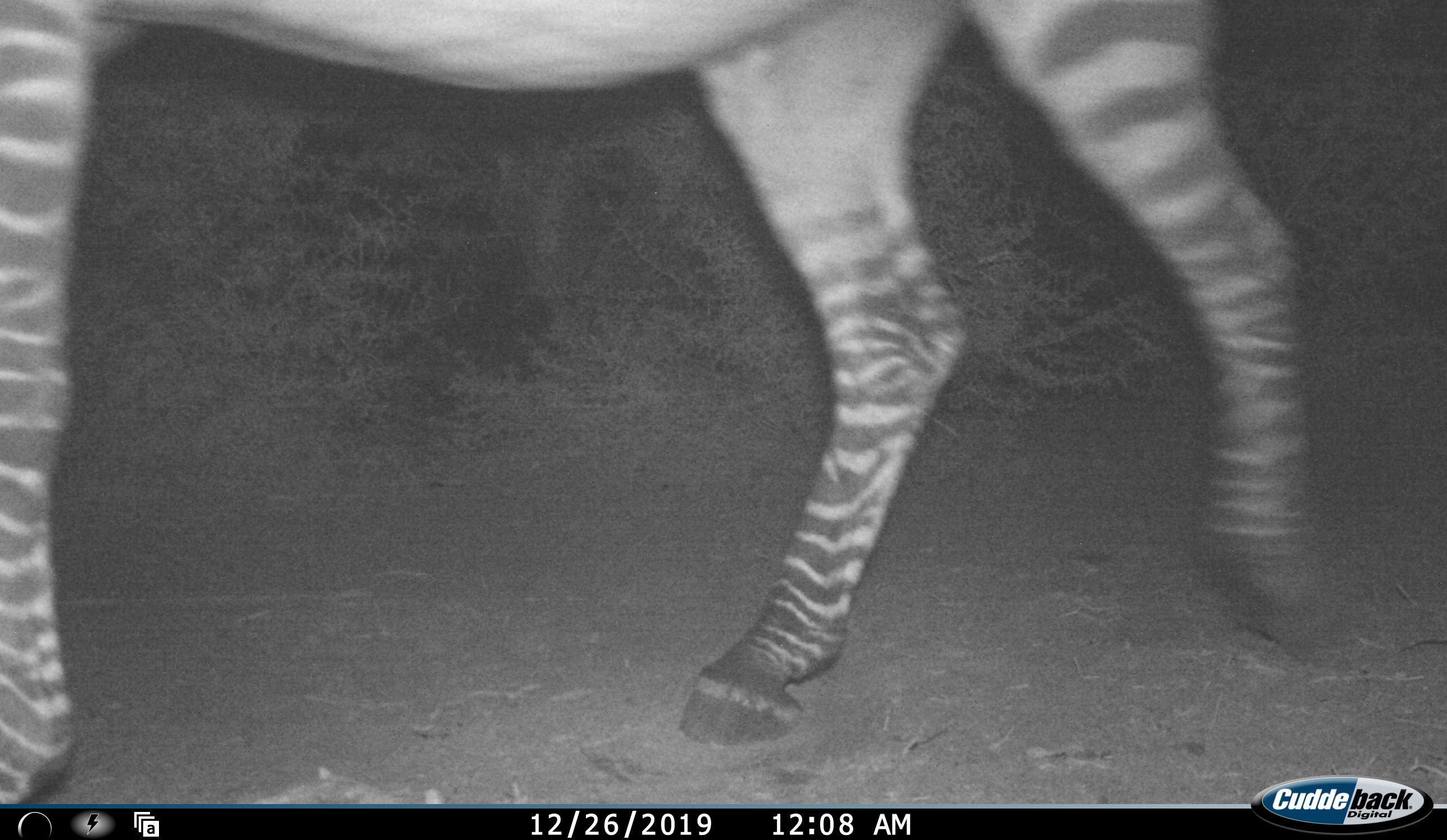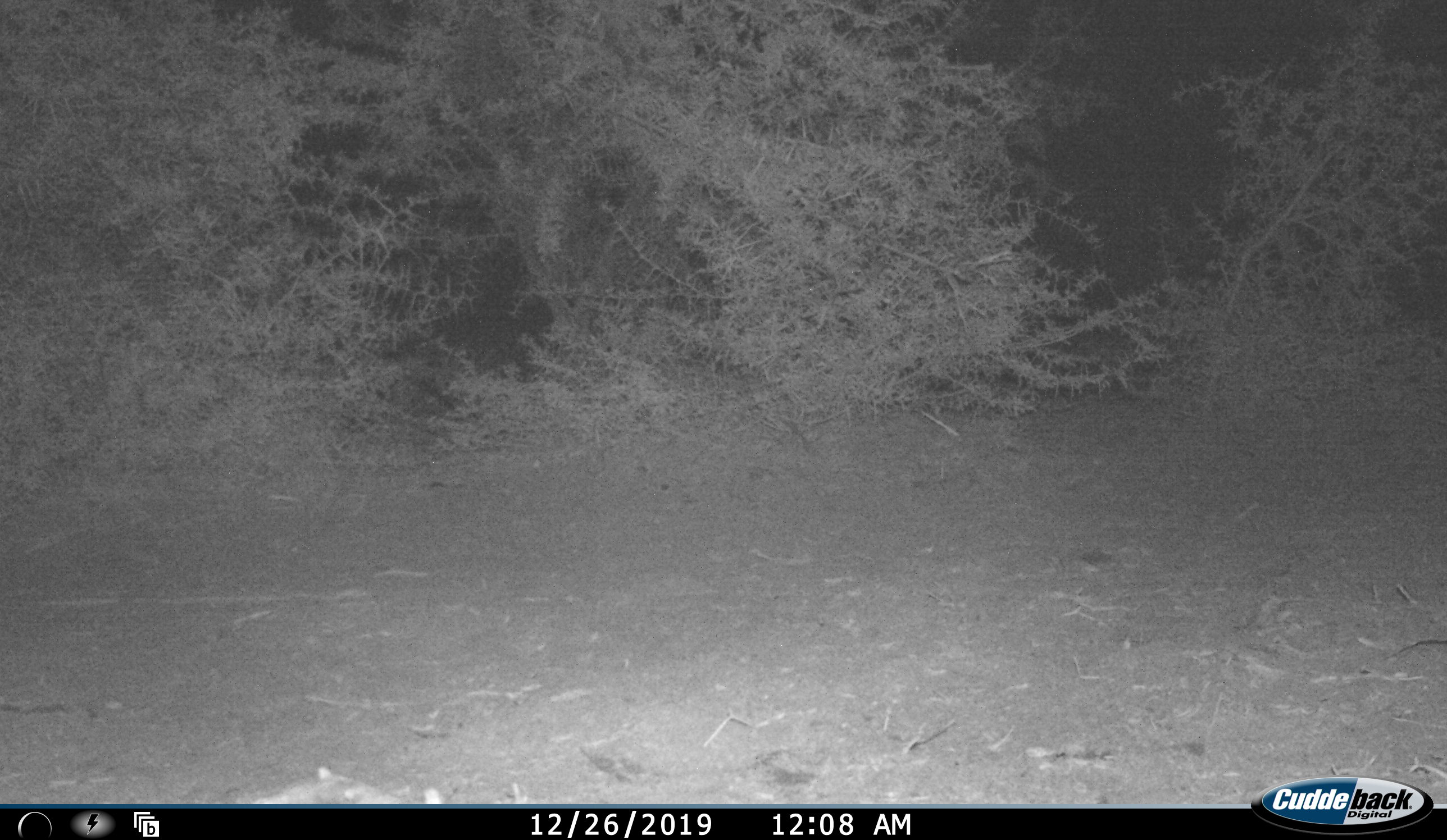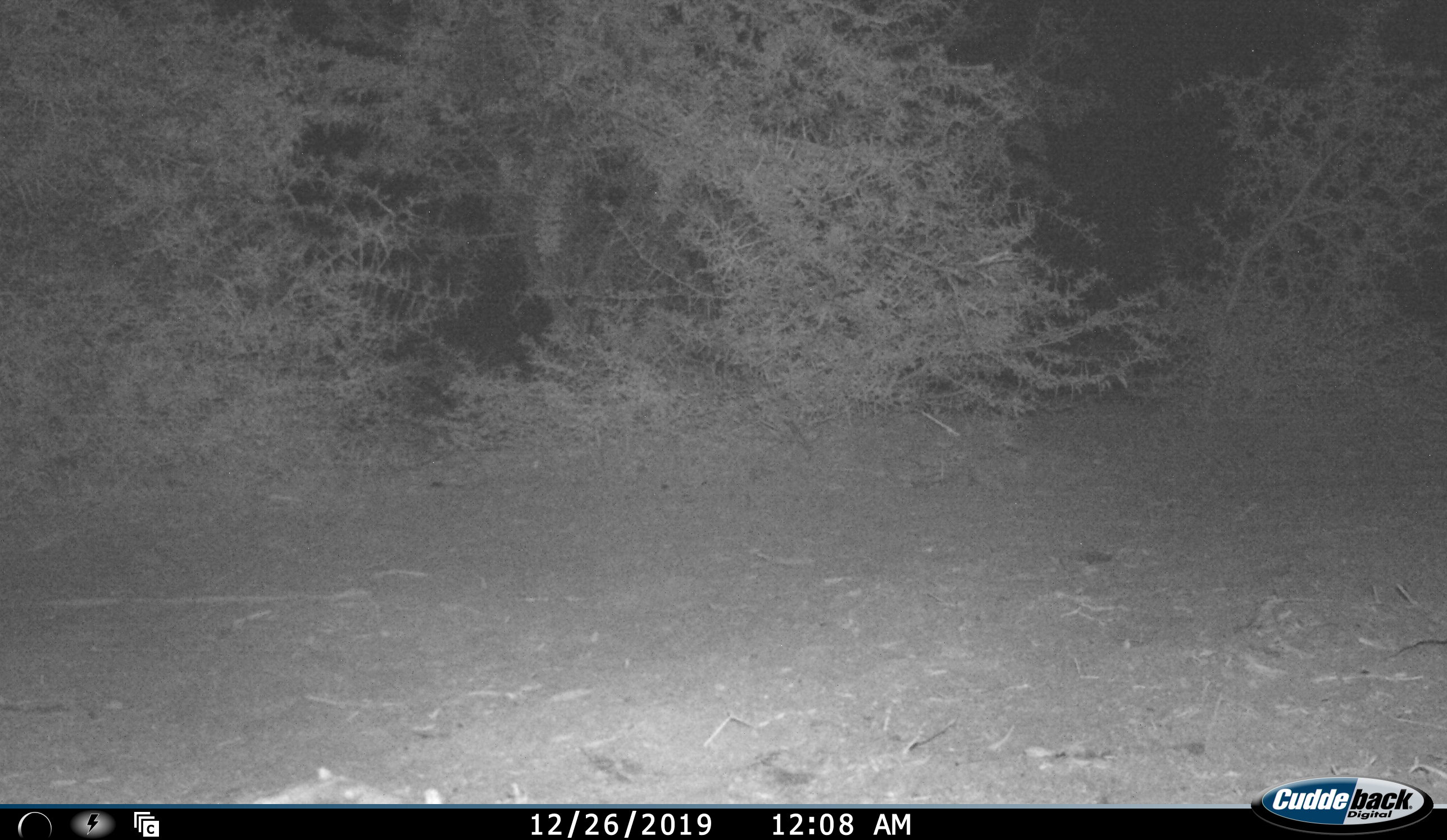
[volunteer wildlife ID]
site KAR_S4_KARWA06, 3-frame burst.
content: unidentified animal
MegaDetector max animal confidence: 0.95